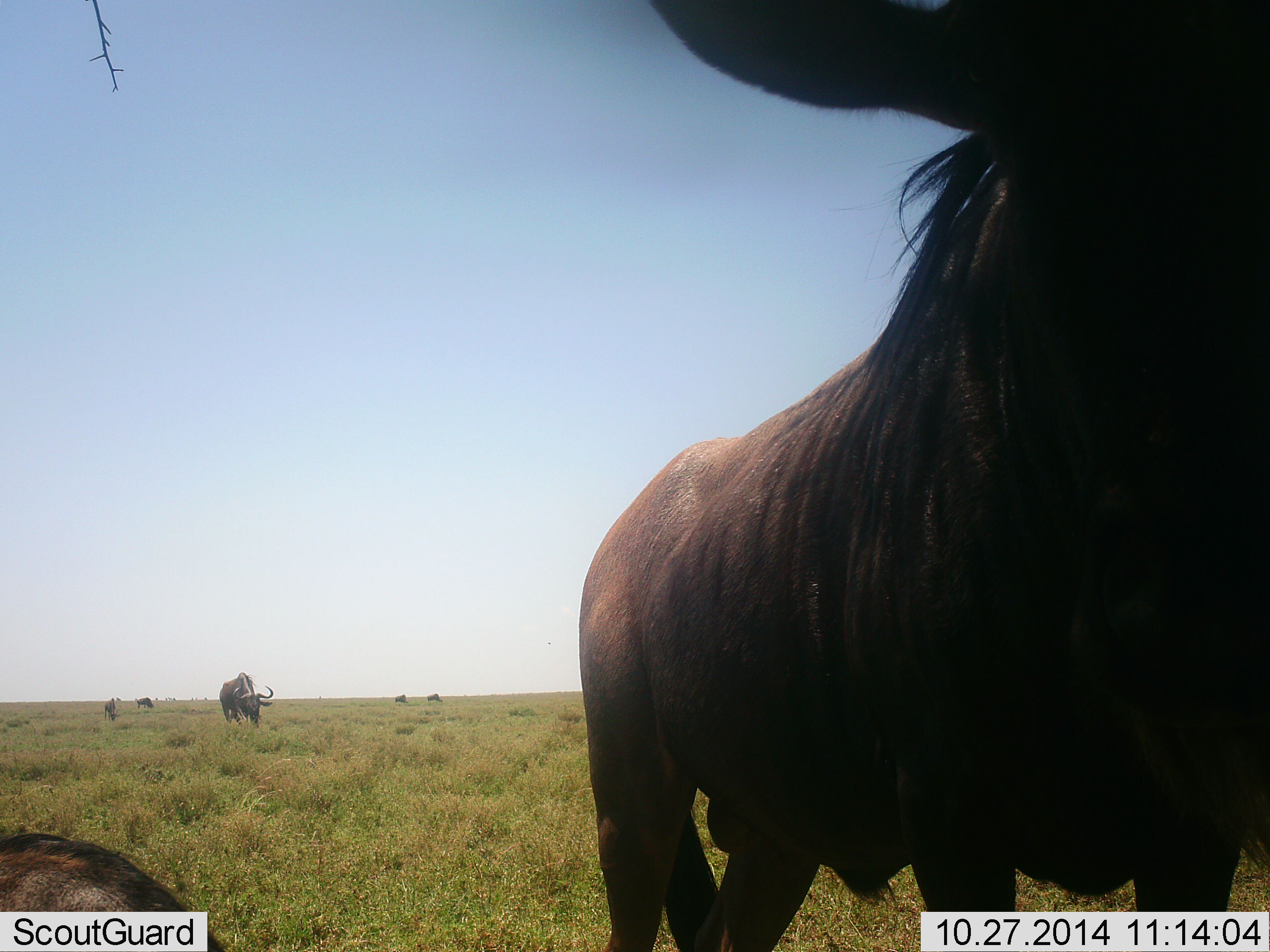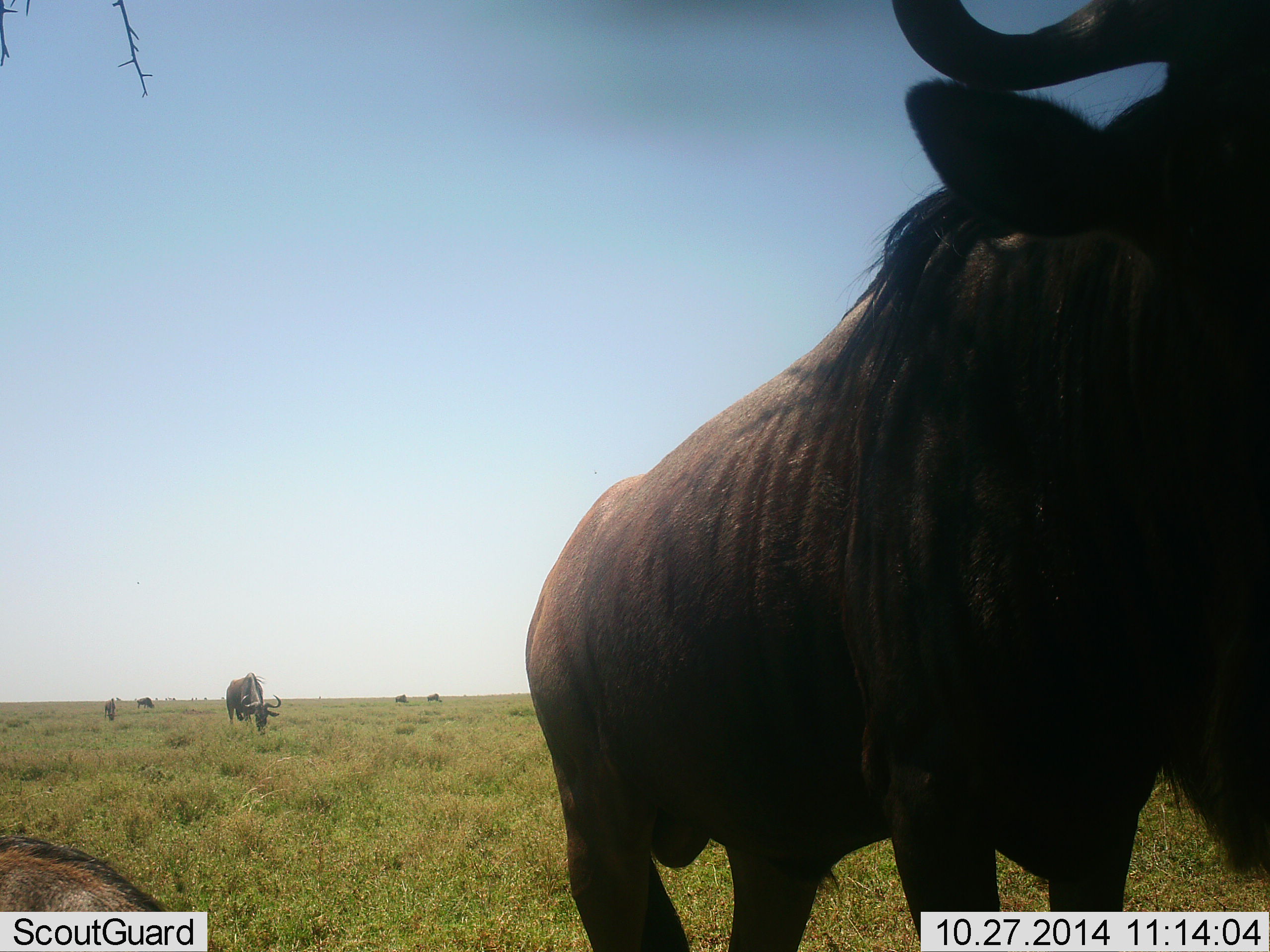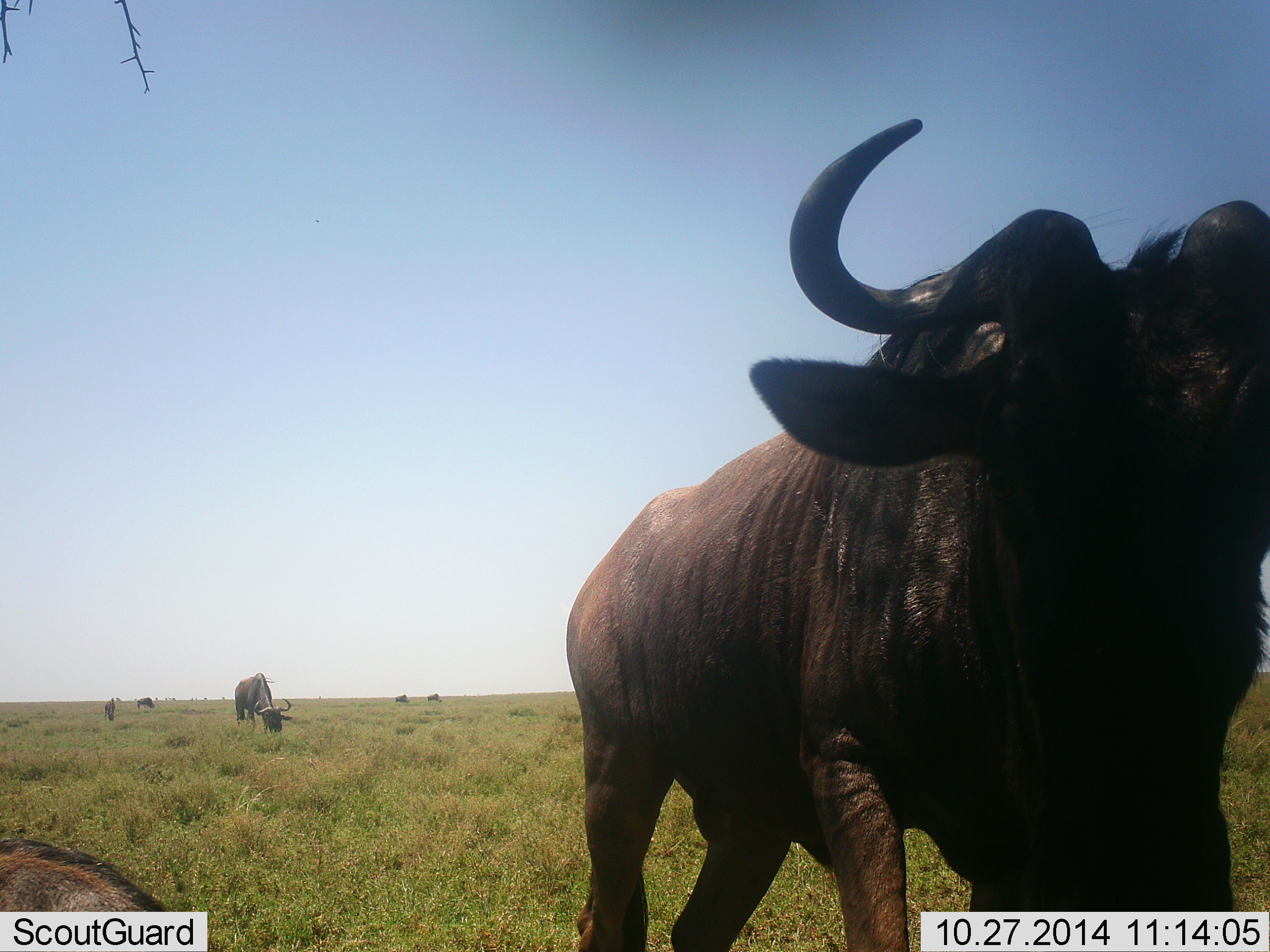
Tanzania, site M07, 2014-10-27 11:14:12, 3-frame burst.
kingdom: Animalia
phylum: Chordata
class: Mammalia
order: Artiodactyla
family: Bovidae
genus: Connochaetes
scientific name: Connochaetes taurinus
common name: blue wildebeest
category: wildebeest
Wildebeest (blue wildebeest) (Connochaetes taurinus), count 4. Behavior (volunteer vote fractions): standing 60%, resting 60%, moving 50%, interacting 0%. Young present (vote fraction): 0%. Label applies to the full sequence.